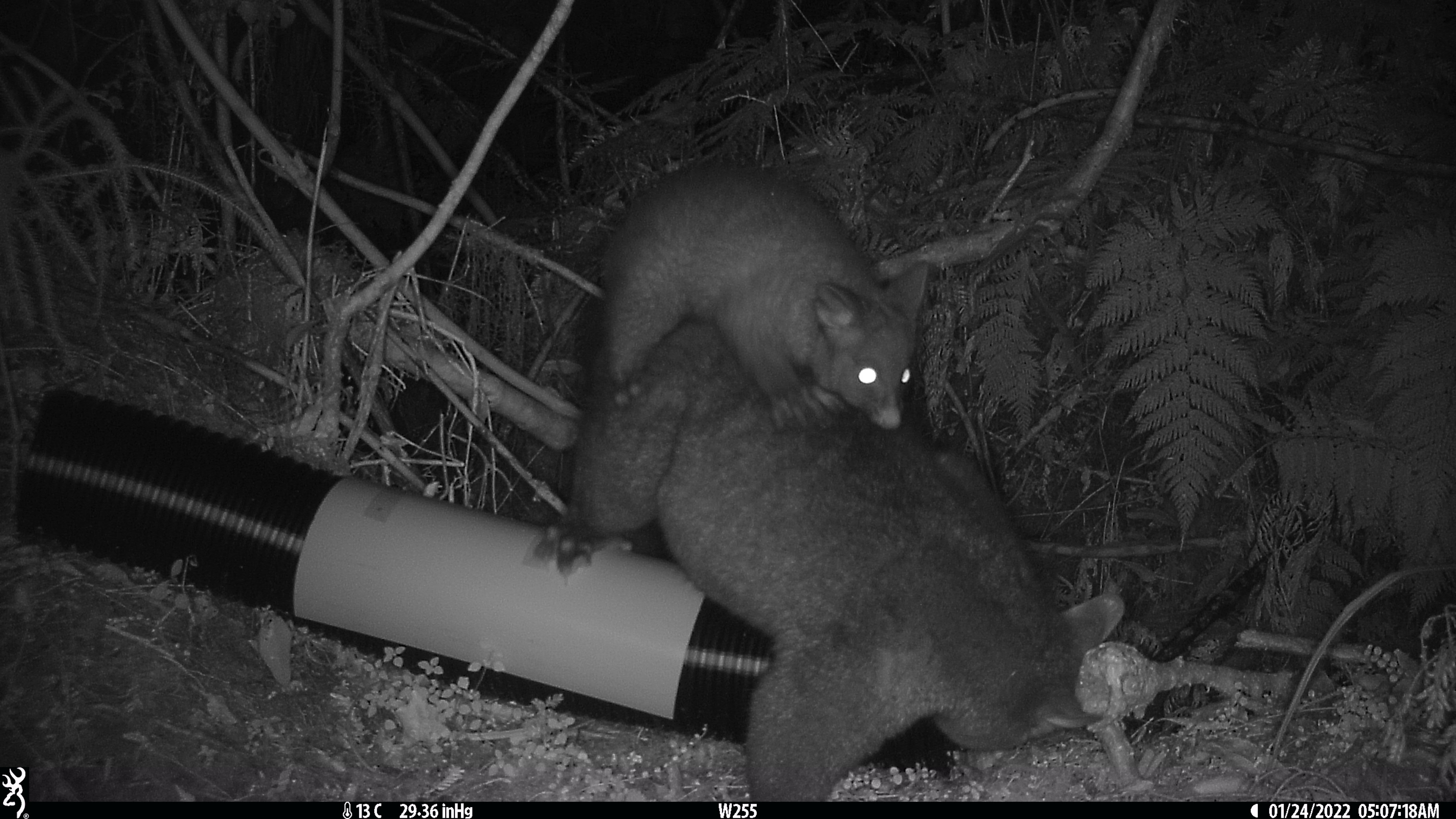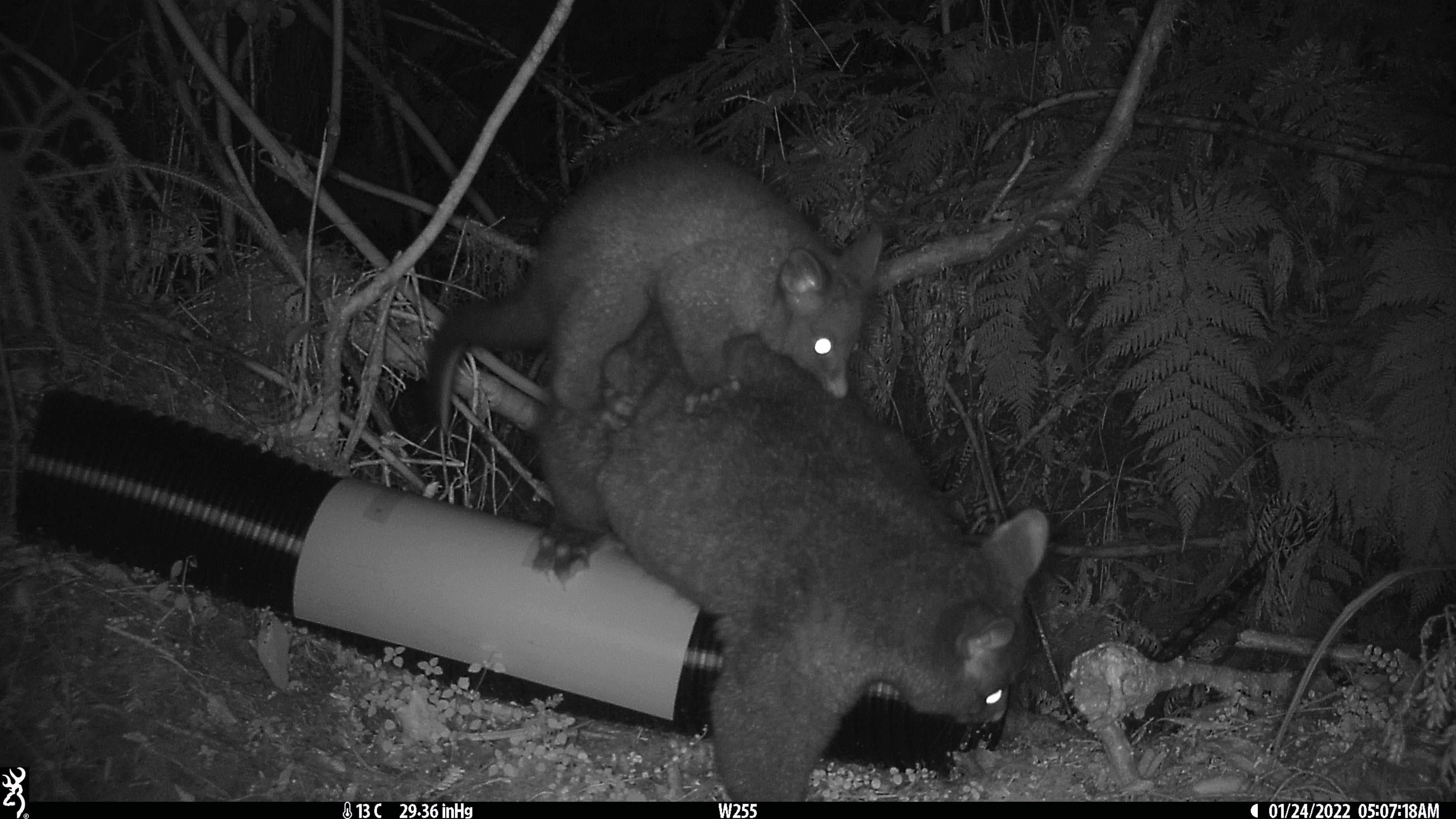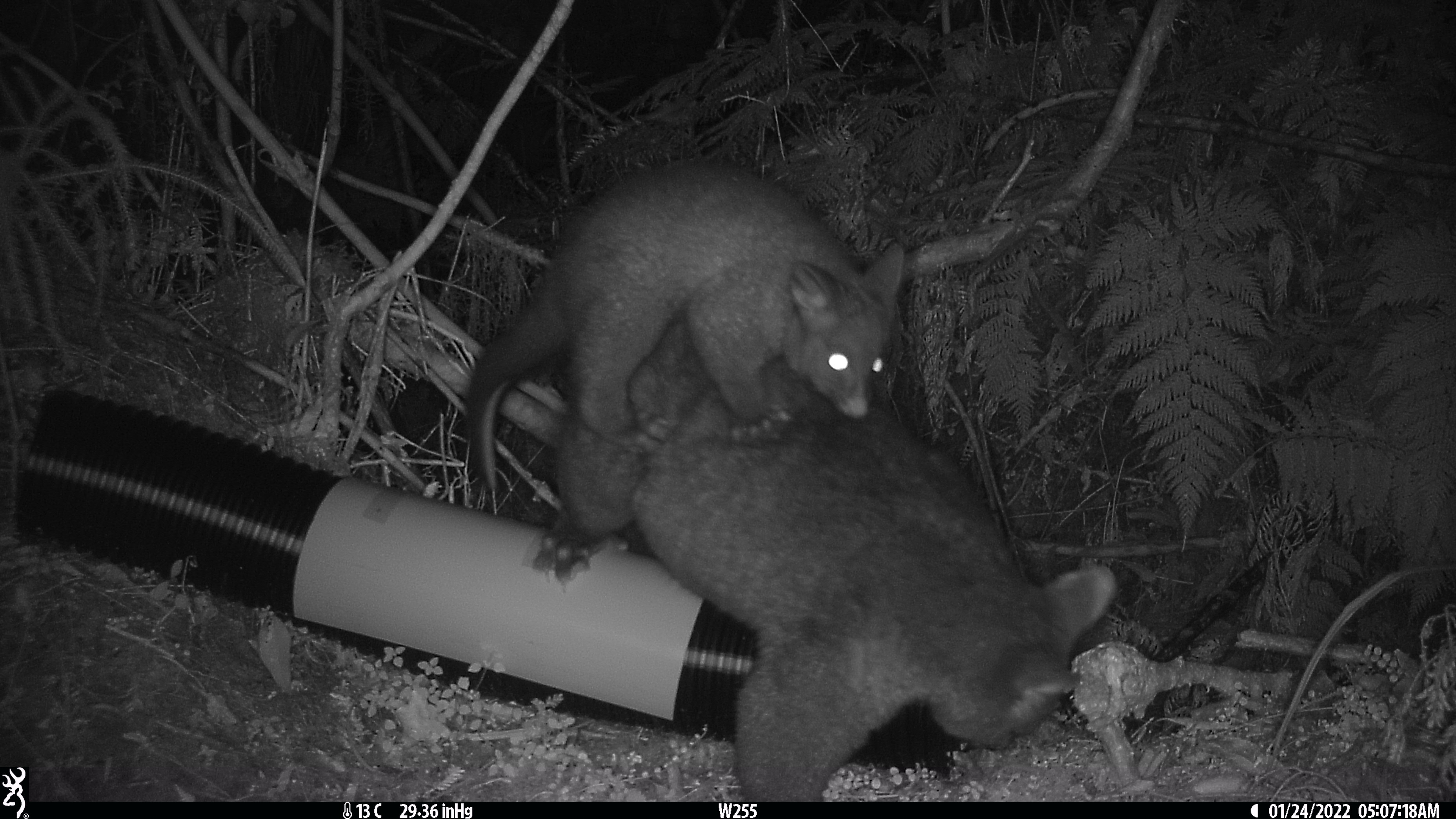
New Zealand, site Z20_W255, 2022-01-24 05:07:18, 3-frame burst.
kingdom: Animalia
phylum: Chordata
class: Mammalia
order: Diprotodontia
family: Phalangeridae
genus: Trichosurus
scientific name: Trichosurus vulpecula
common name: common brushtail possum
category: possum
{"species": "possum (common brushtail possum) (Trichosurus vulpecula)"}